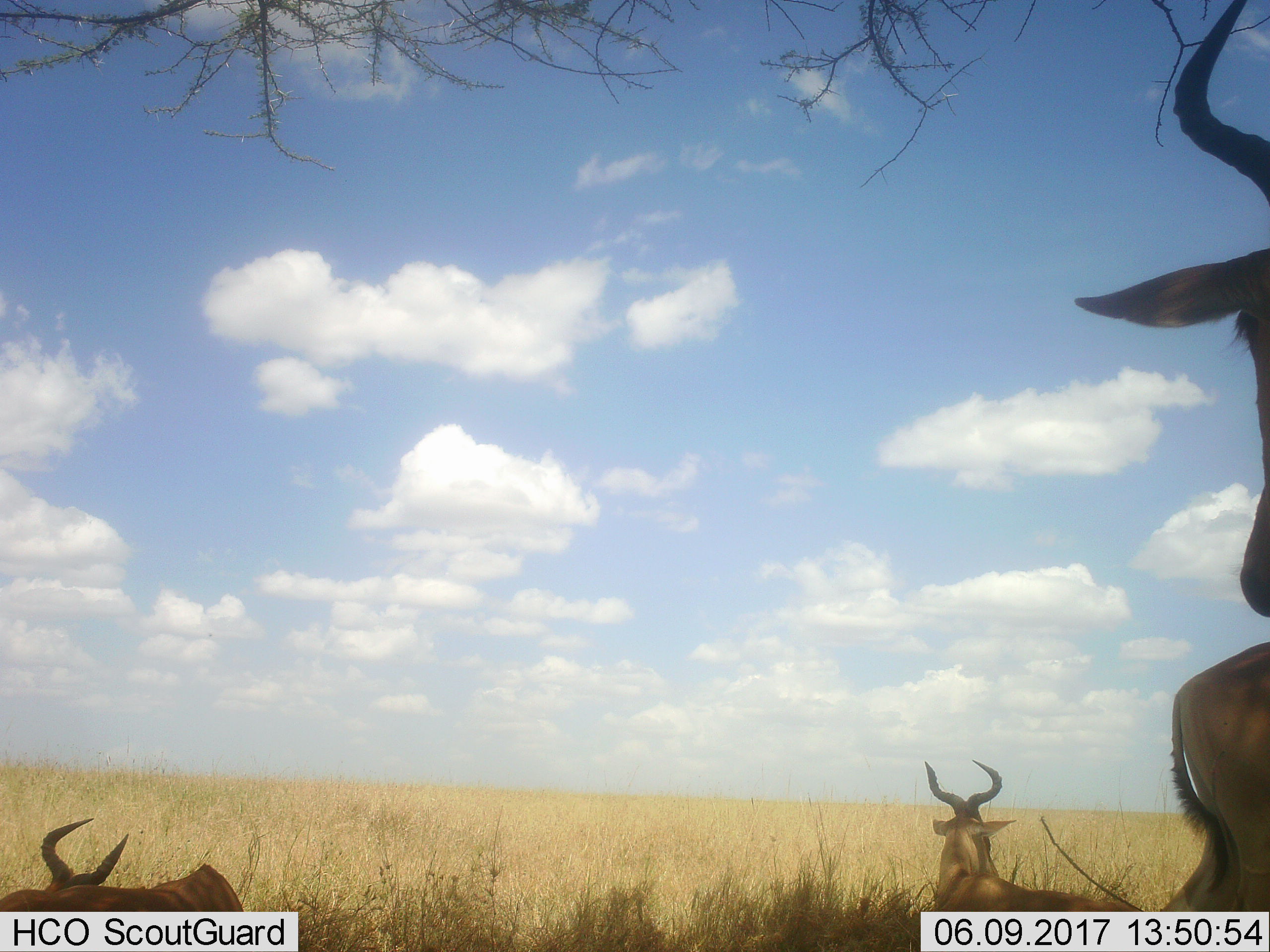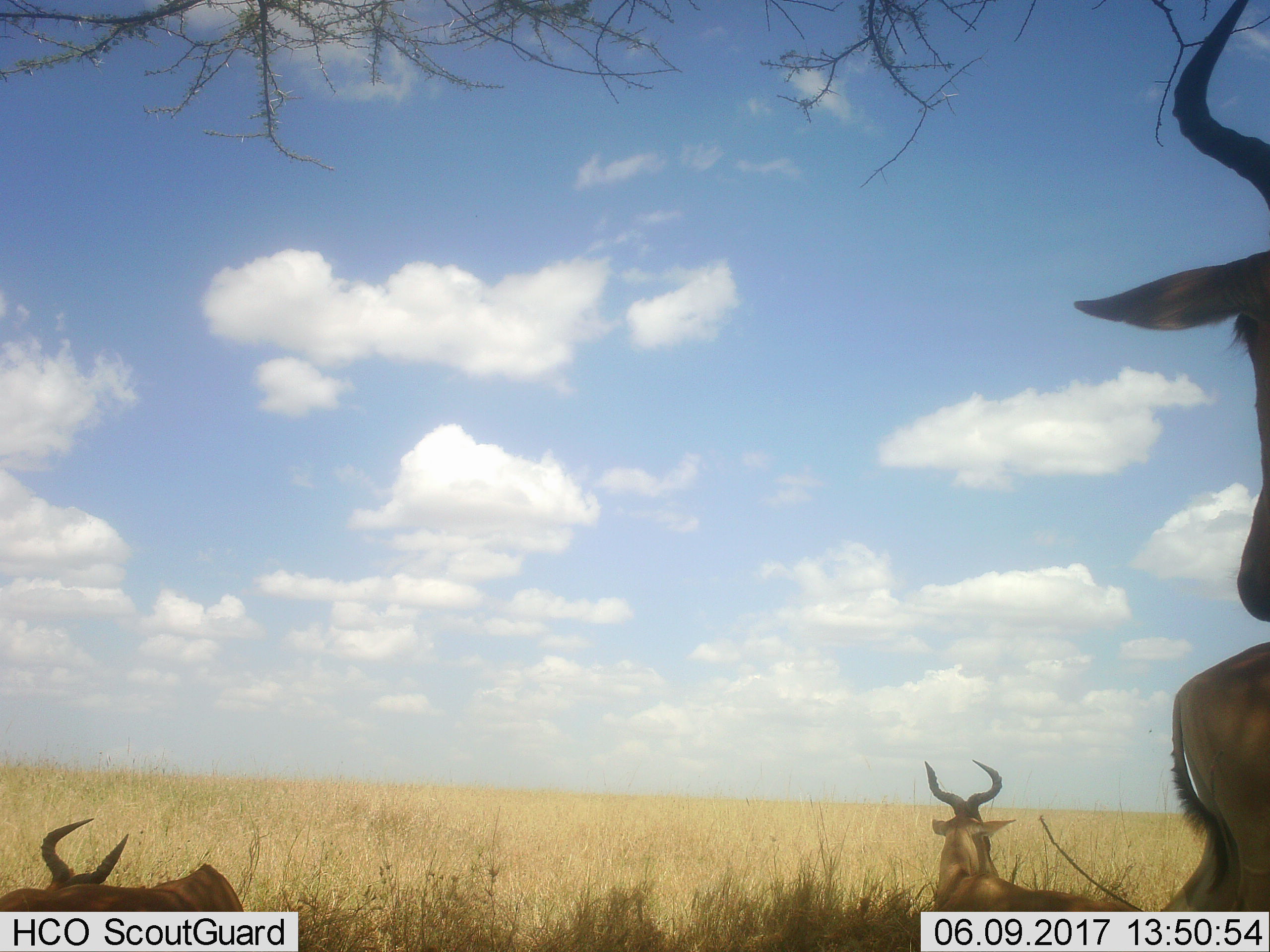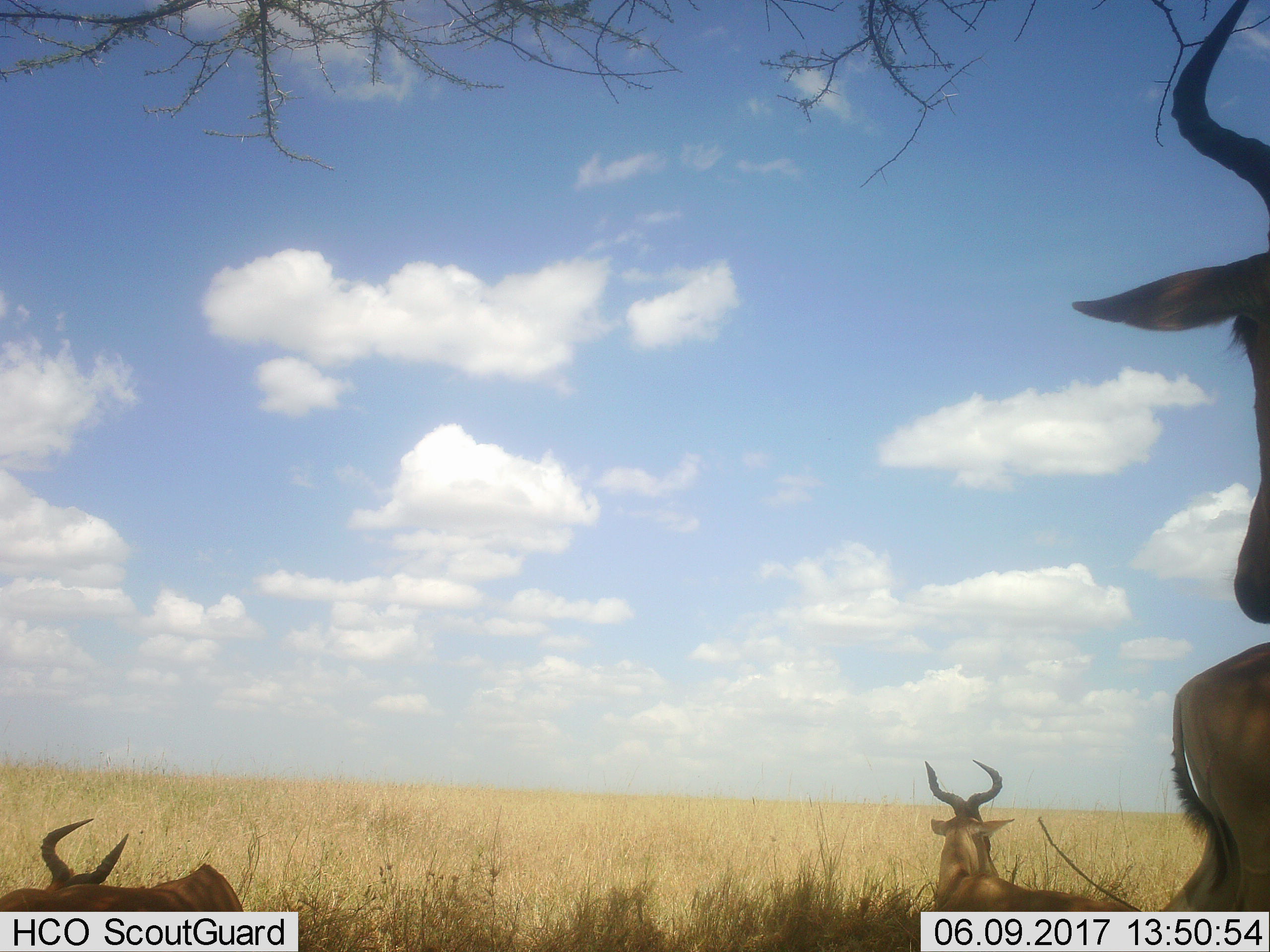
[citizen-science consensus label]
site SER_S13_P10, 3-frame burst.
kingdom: Animalia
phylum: Chordata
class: Mammalia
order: Artiodactyla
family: Bovidae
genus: Alcelaphus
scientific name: Alcelaphus buselaphus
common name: hartebeest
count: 4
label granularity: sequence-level